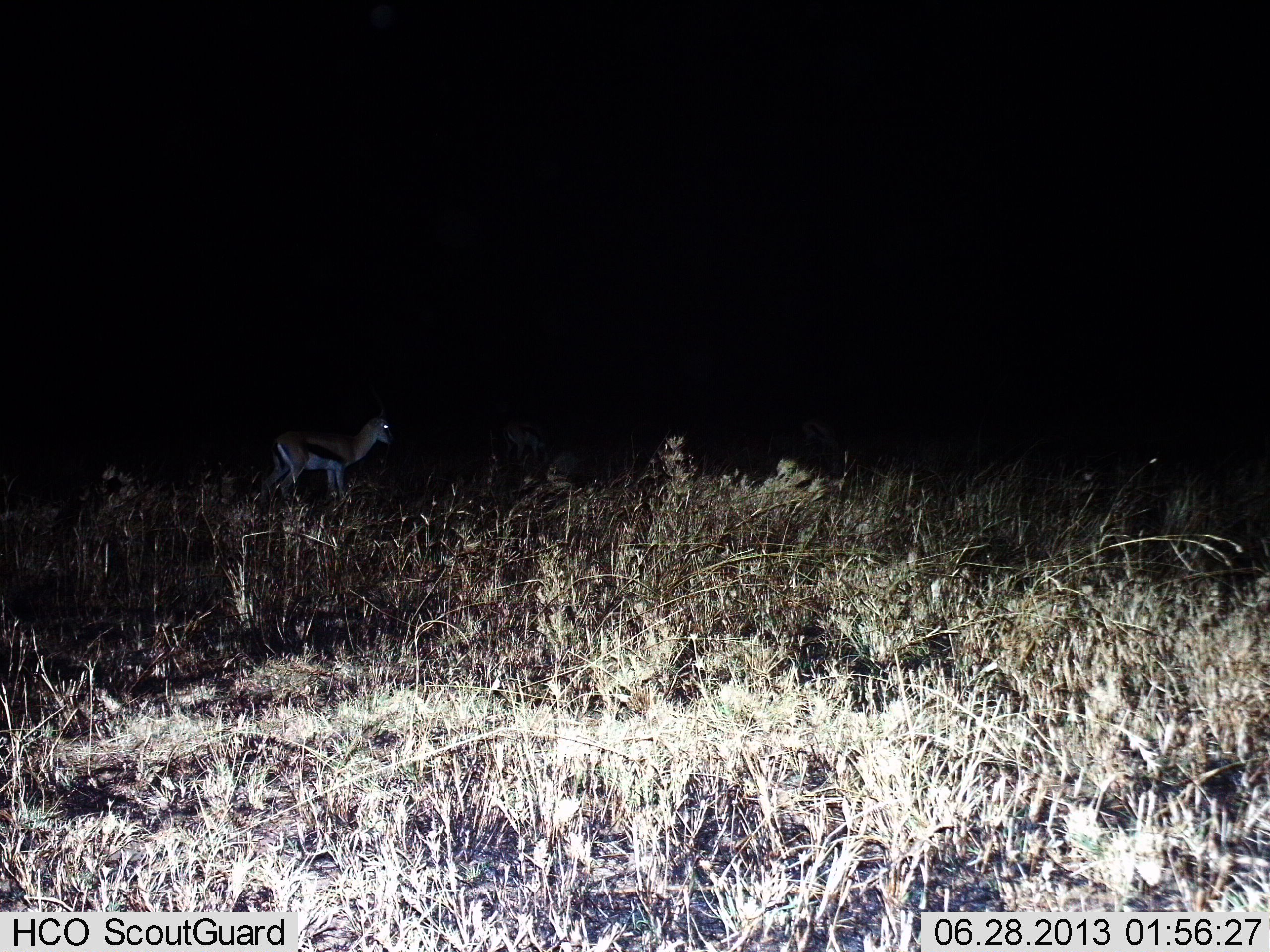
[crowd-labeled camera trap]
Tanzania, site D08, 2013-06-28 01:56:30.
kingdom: Animalia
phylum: Chordata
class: Mammalia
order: Artiodactyla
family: Bovidae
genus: Eudorcas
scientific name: Eudorcas thomsonii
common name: thomson's gazelle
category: gazellethomsons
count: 1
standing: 96%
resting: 4%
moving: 4%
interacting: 0%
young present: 0%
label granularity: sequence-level